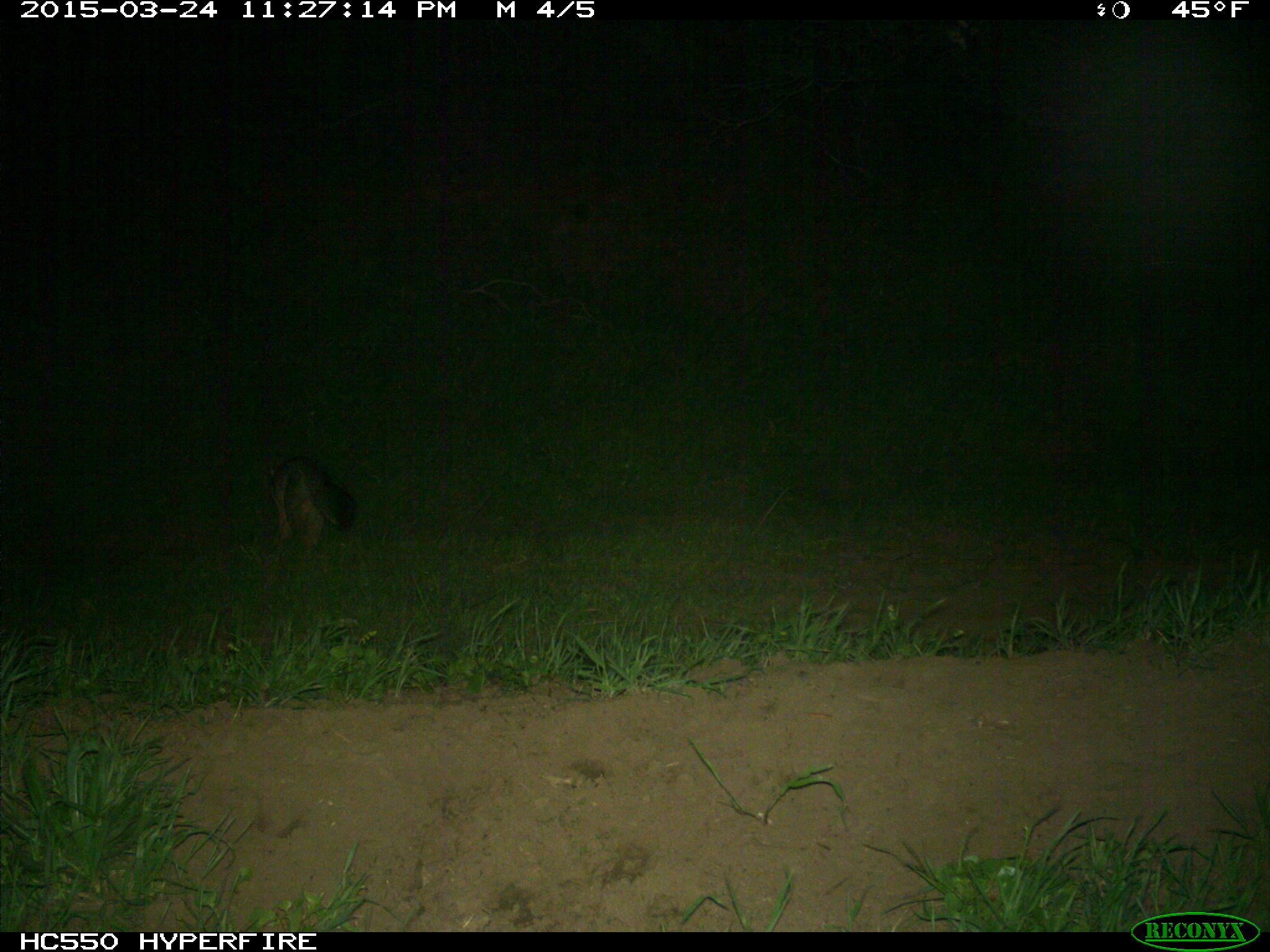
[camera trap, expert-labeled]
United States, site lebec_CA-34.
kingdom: Animalia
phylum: Chordata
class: Mammalia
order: Carnivora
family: Canidae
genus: Urocyon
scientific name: Urocyon cinereoargenteus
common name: gray fox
Urocyon cinereoargenteus (gray fox).